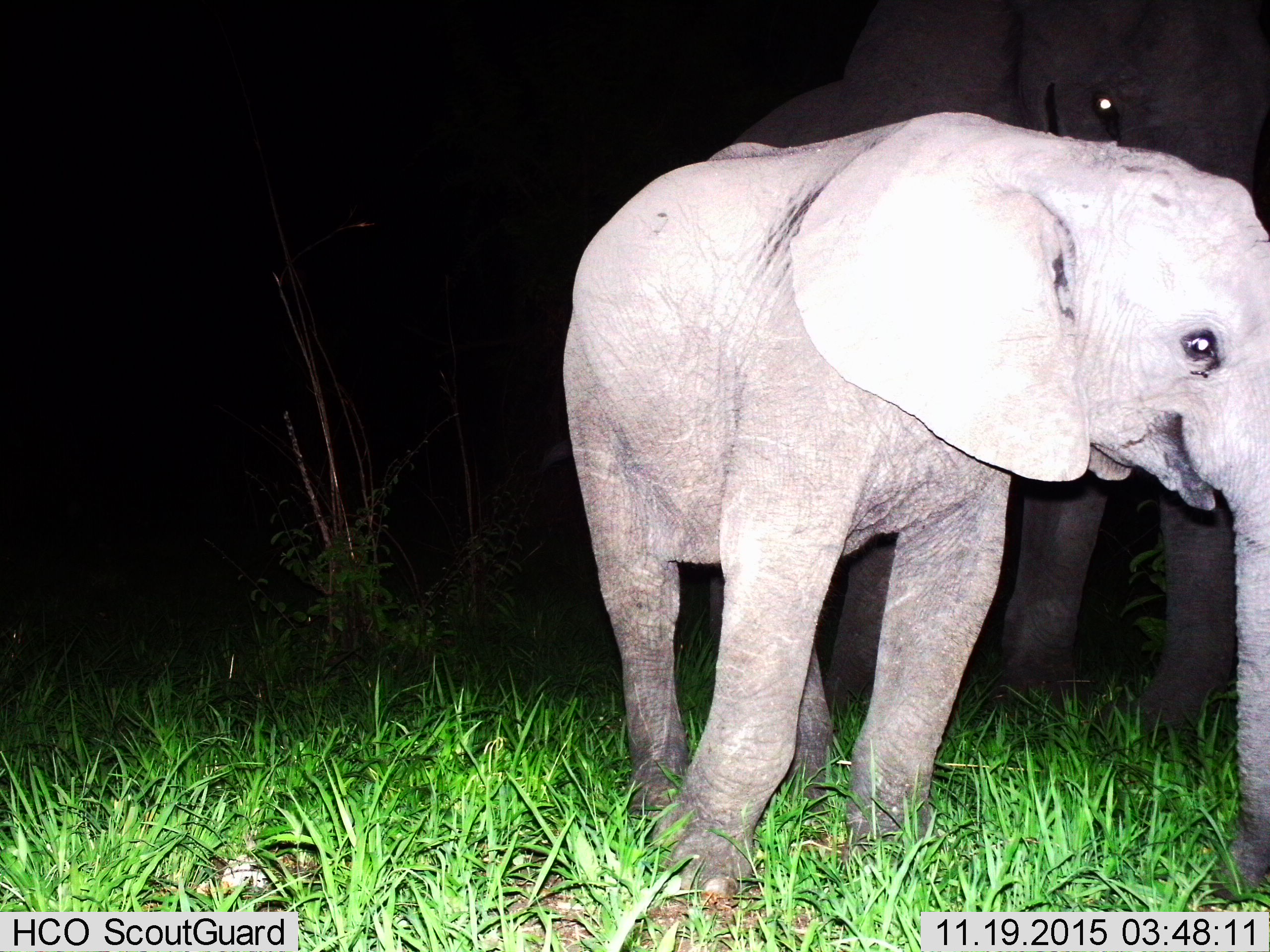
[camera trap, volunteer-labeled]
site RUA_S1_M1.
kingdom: Animalia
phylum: Chordata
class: Mammalia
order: Proboscidea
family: Elephantidae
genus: Loxodonta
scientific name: Loxodonta africana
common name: african bush elephant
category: elephant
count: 2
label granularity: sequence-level